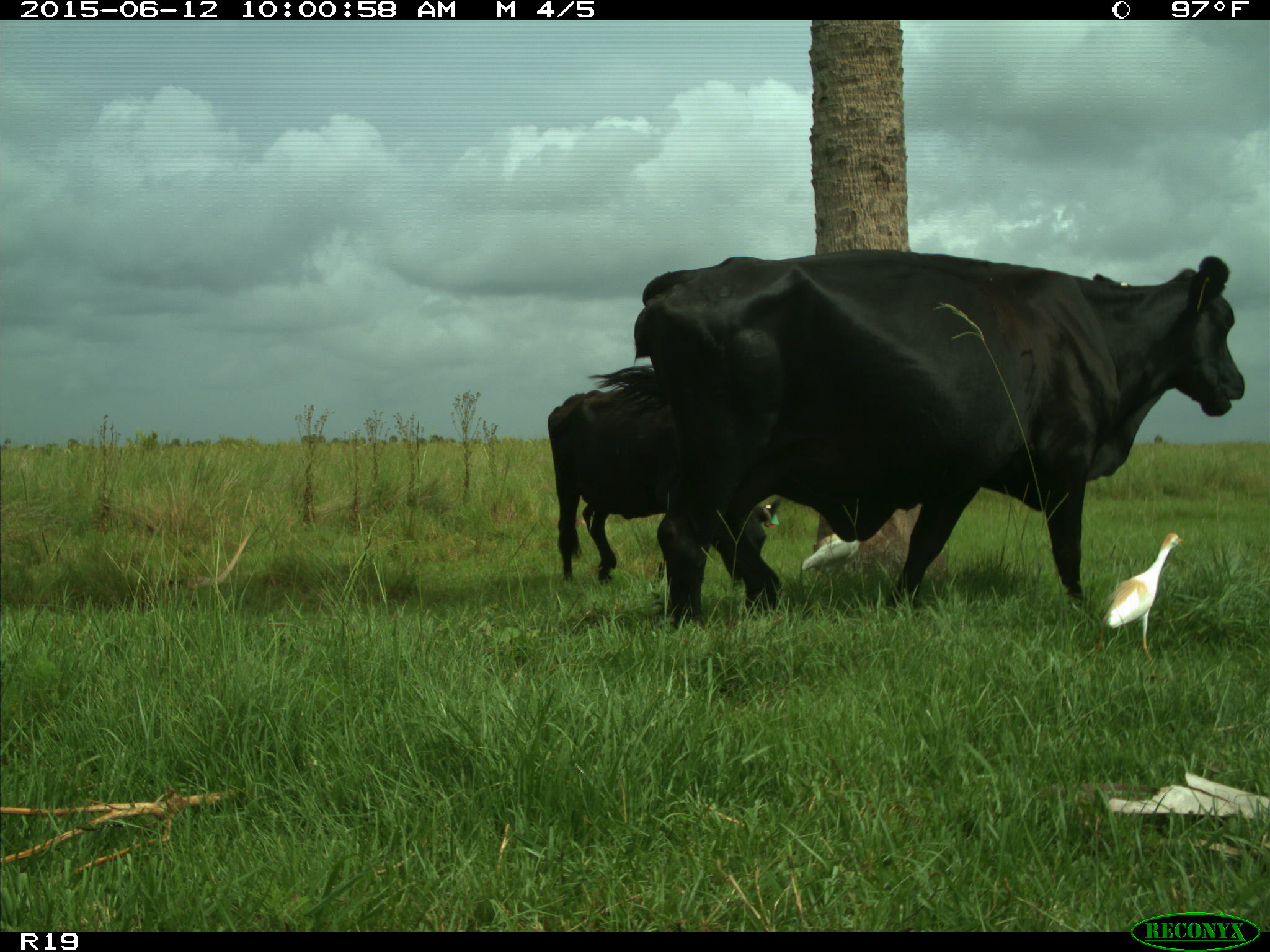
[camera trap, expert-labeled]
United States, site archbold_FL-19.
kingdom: Animalia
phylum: Chordata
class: Mammalia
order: Artiodactyla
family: Bovidae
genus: Bos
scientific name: Bos taurus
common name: domestic cow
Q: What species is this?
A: Bos taurus (domestic cow).